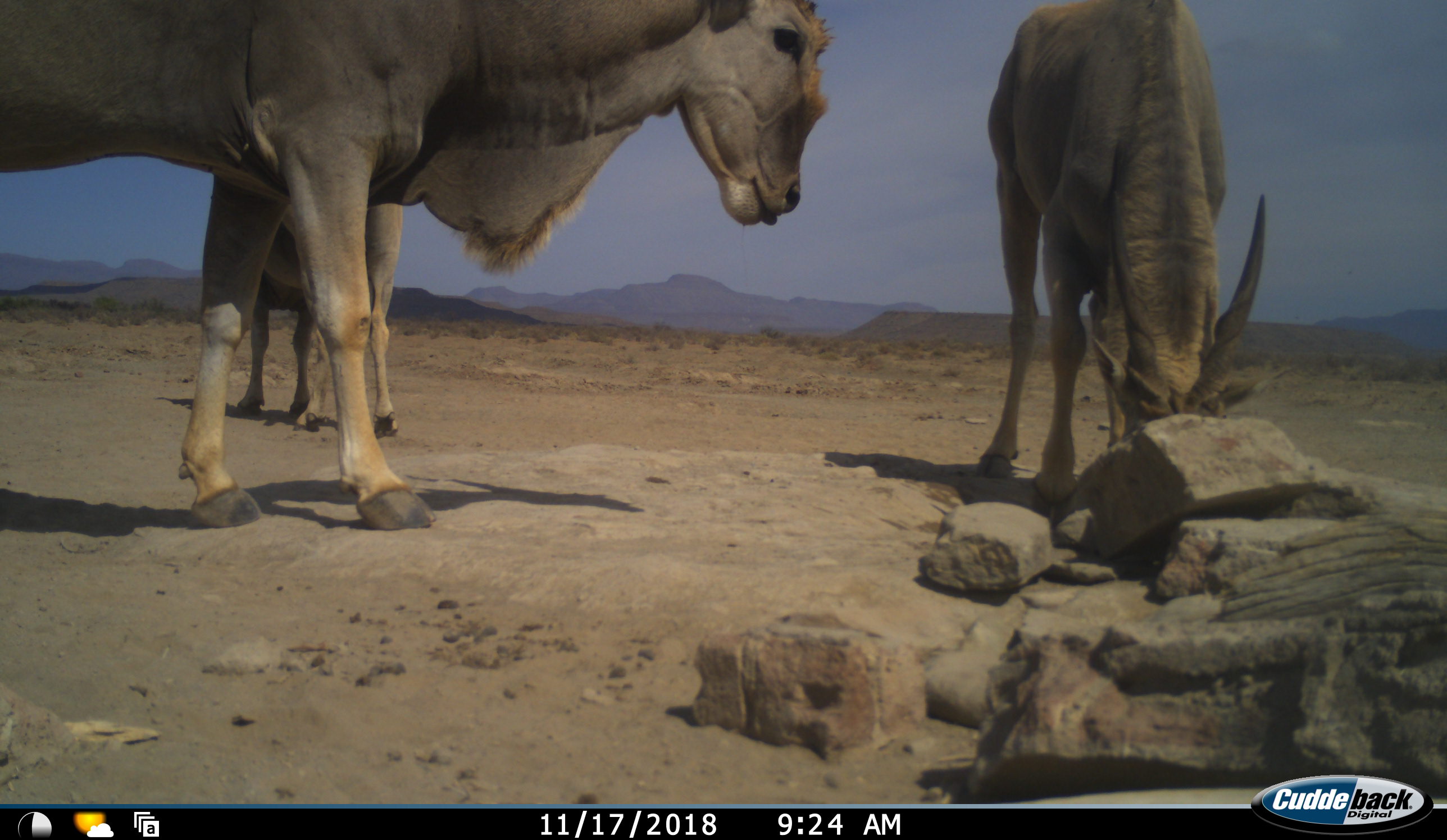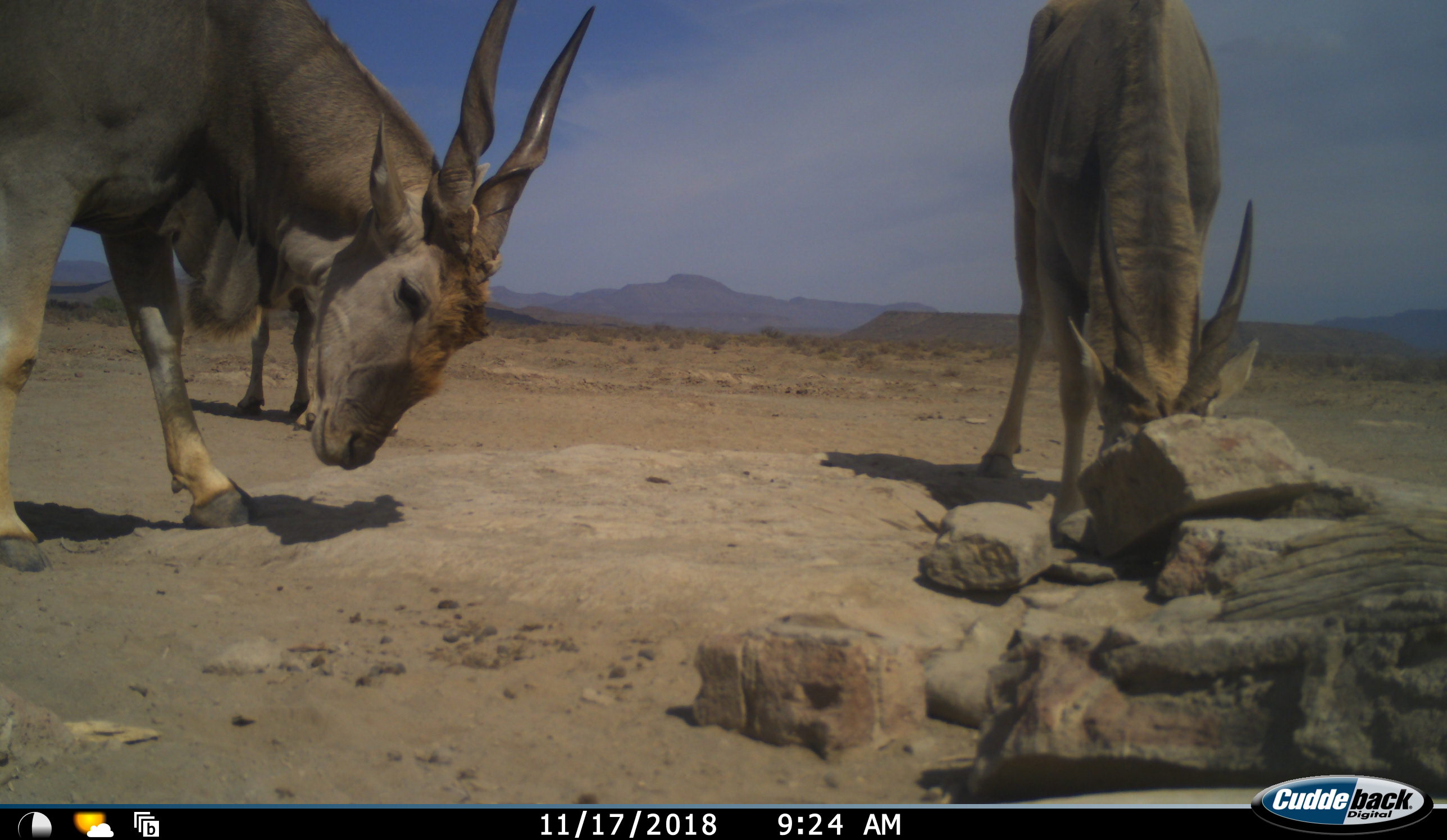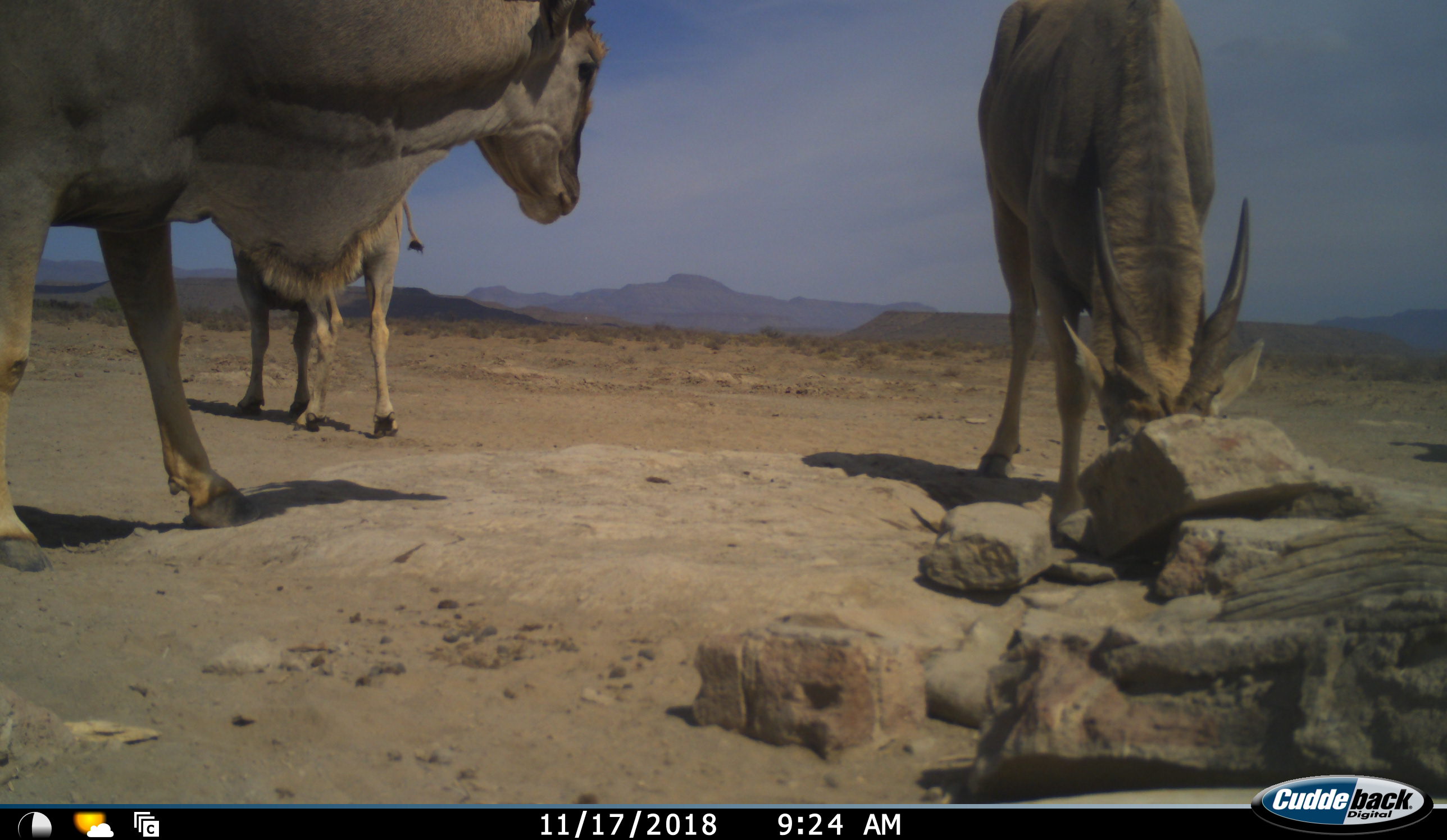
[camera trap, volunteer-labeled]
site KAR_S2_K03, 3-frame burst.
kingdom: Animalia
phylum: Chordata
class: Mammalia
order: Artiodactyla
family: Bovidae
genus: Tragelaphus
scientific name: Tragelaphus oryx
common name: eland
Eland (Tragelaphus oryx), count 3. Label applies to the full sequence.